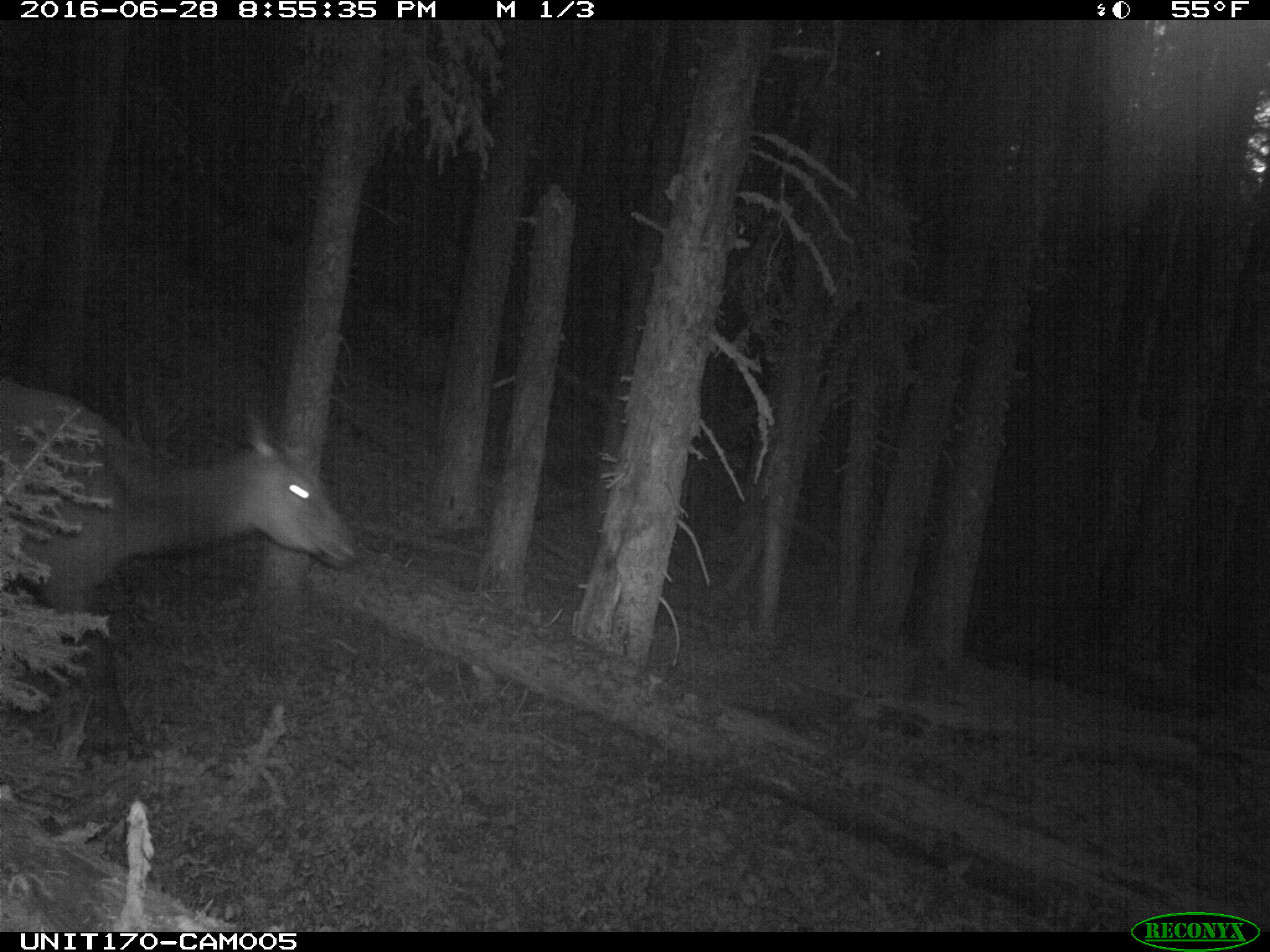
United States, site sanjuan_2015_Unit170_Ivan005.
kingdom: Animalia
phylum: Chordata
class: Mammalia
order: Artiodactyla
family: Cervidae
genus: Cervus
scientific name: Cervus elaphus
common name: red deer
Cervus elaphus (red deer).